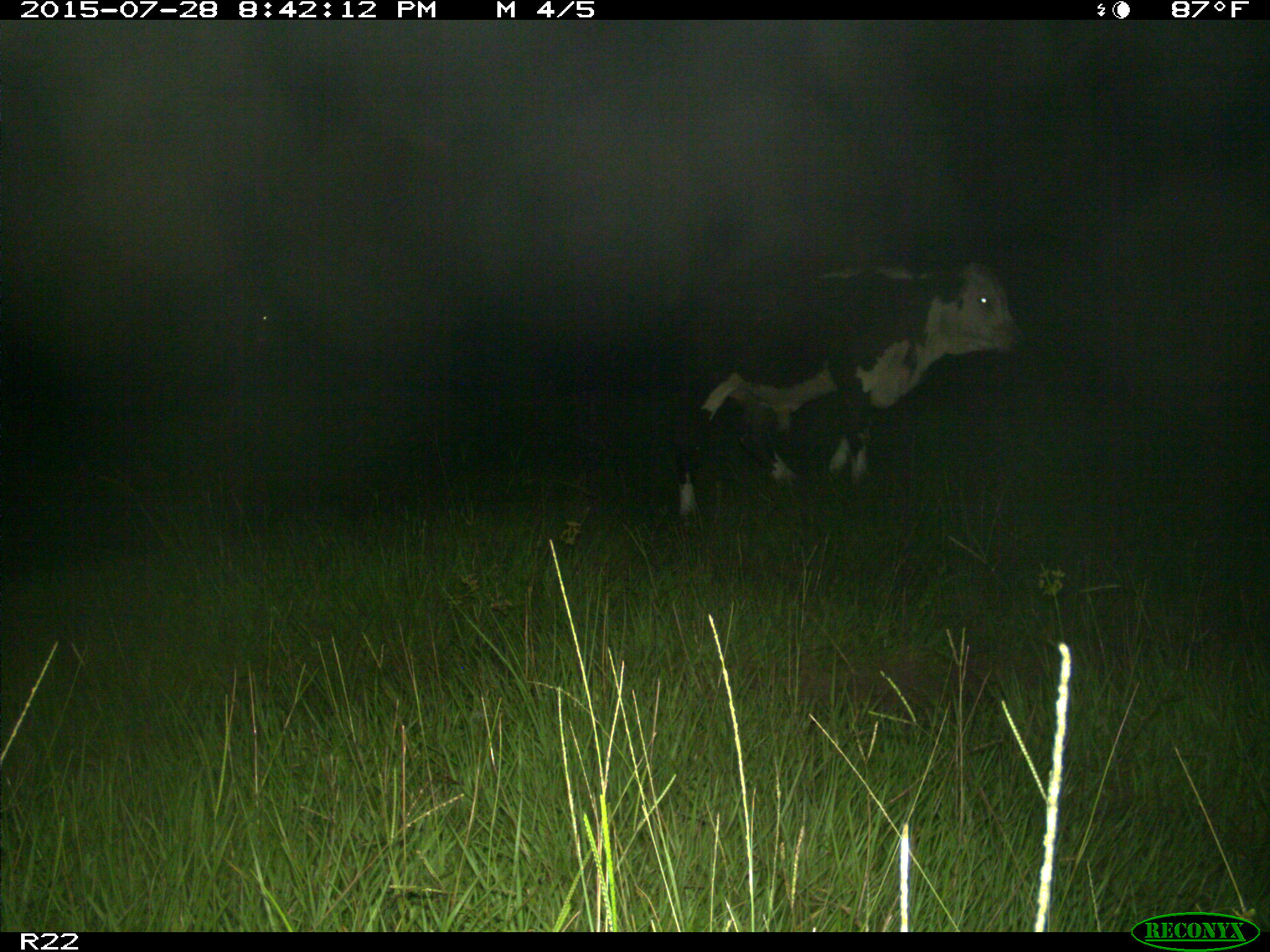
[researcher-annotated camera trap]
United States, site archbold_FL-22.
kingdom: Animalia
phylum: Chordata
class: Mammalia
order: Artiodactyla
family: Bovidae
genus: Bos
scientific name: Bos taurus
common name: domestic cow